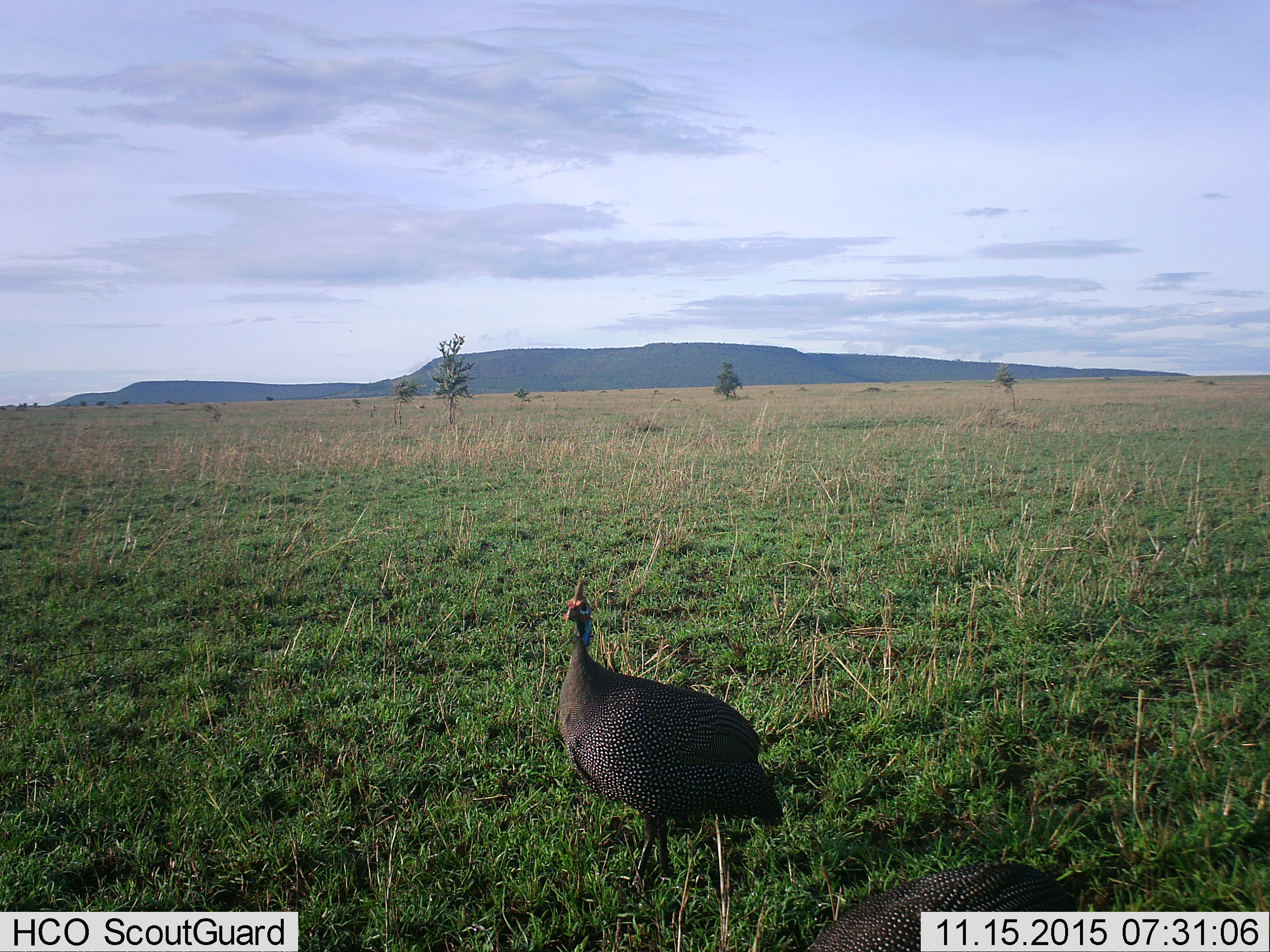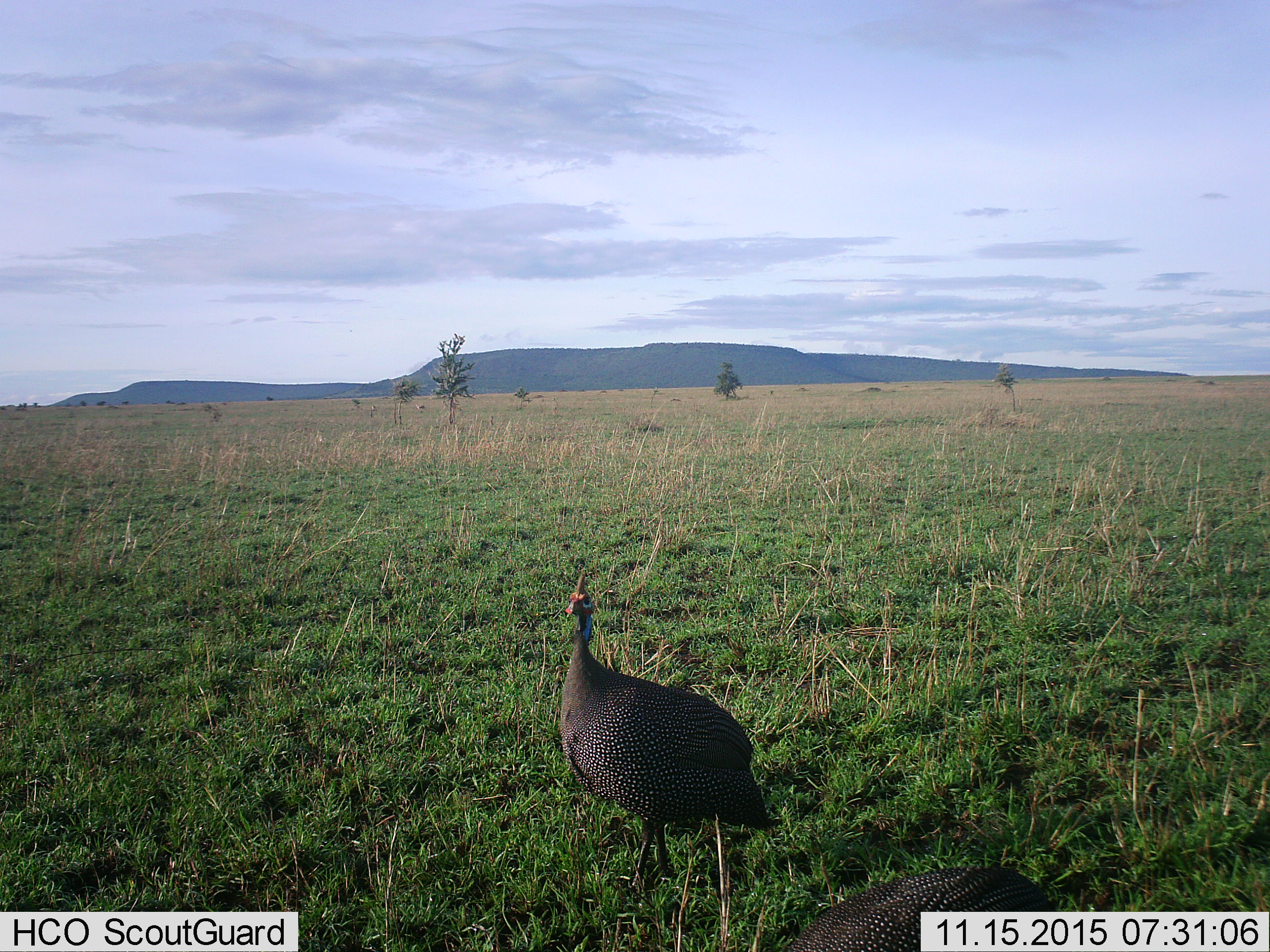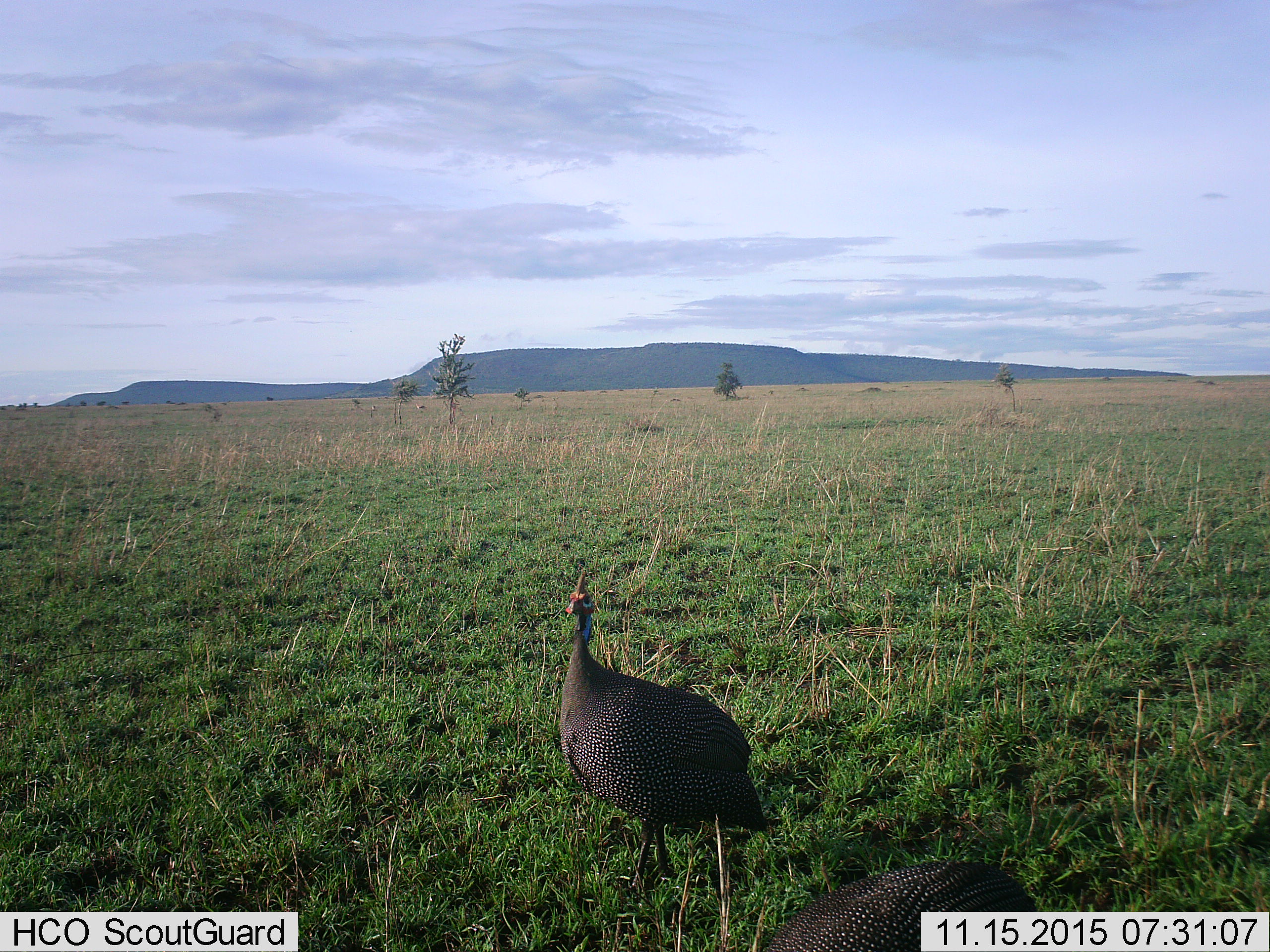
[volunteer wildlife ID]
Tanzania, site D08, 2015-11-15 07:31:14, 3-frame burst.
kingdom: Animalia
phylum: Chordata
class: Aves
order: Galliformes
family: Numididae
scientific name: Numididae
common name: guinea fowl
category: guineafowl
Guineafowl (guinea fowl) (Numididae), count 2. Behavior (volunteer vote fractions): standing 89%, resting 6%, moving 6%, interacting 0%. Young present (vote fraction): 0%. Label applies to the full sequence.